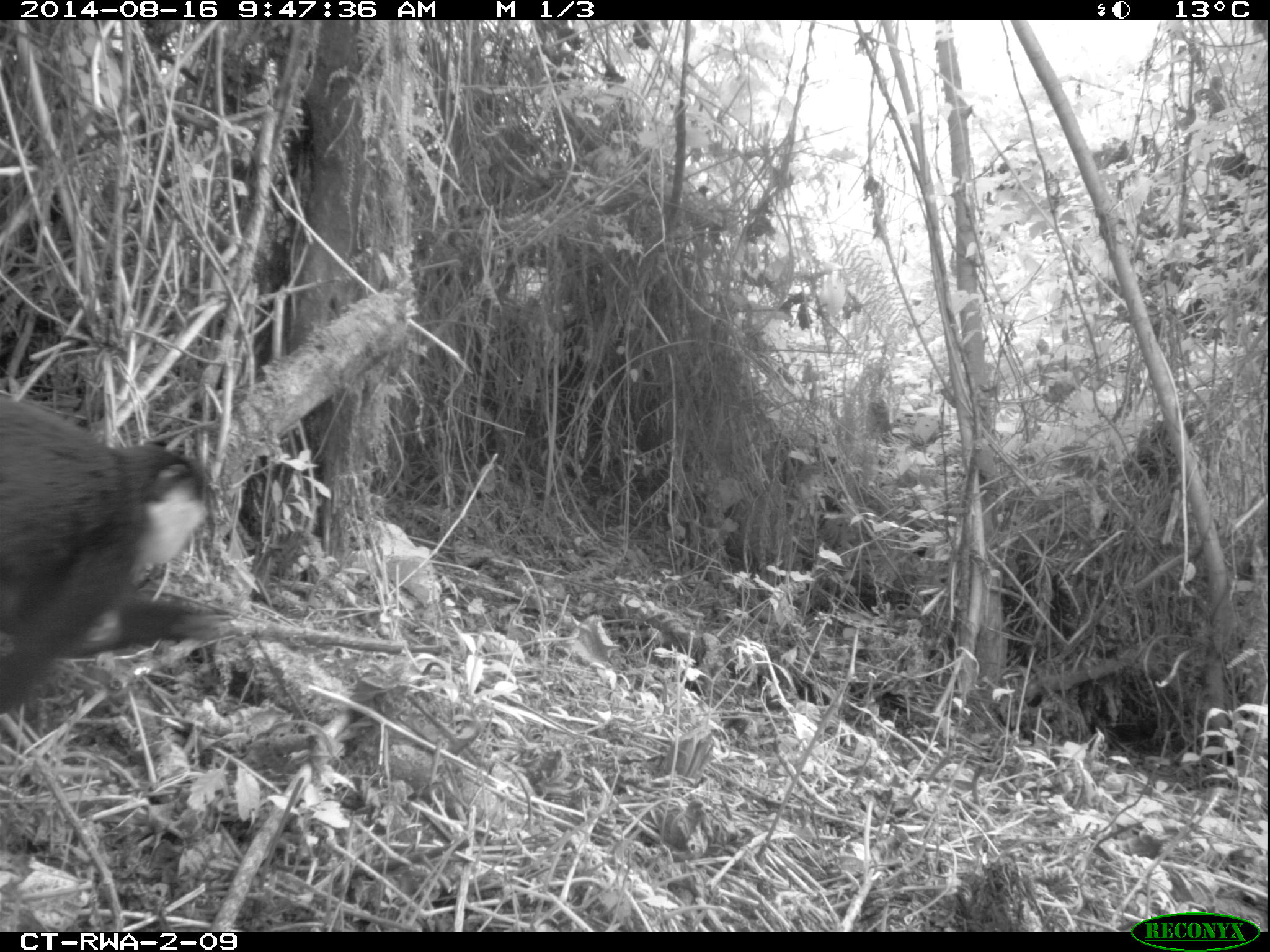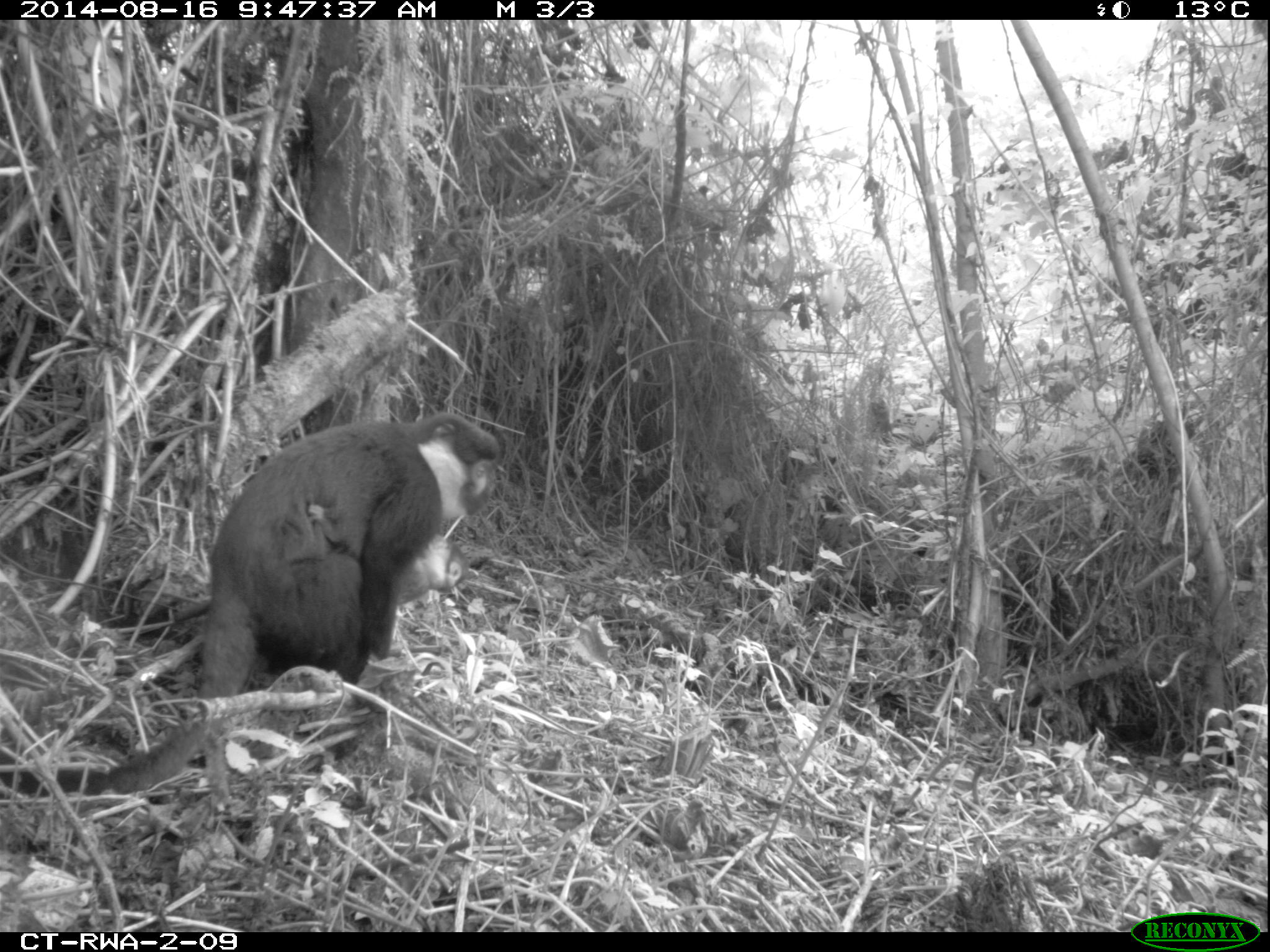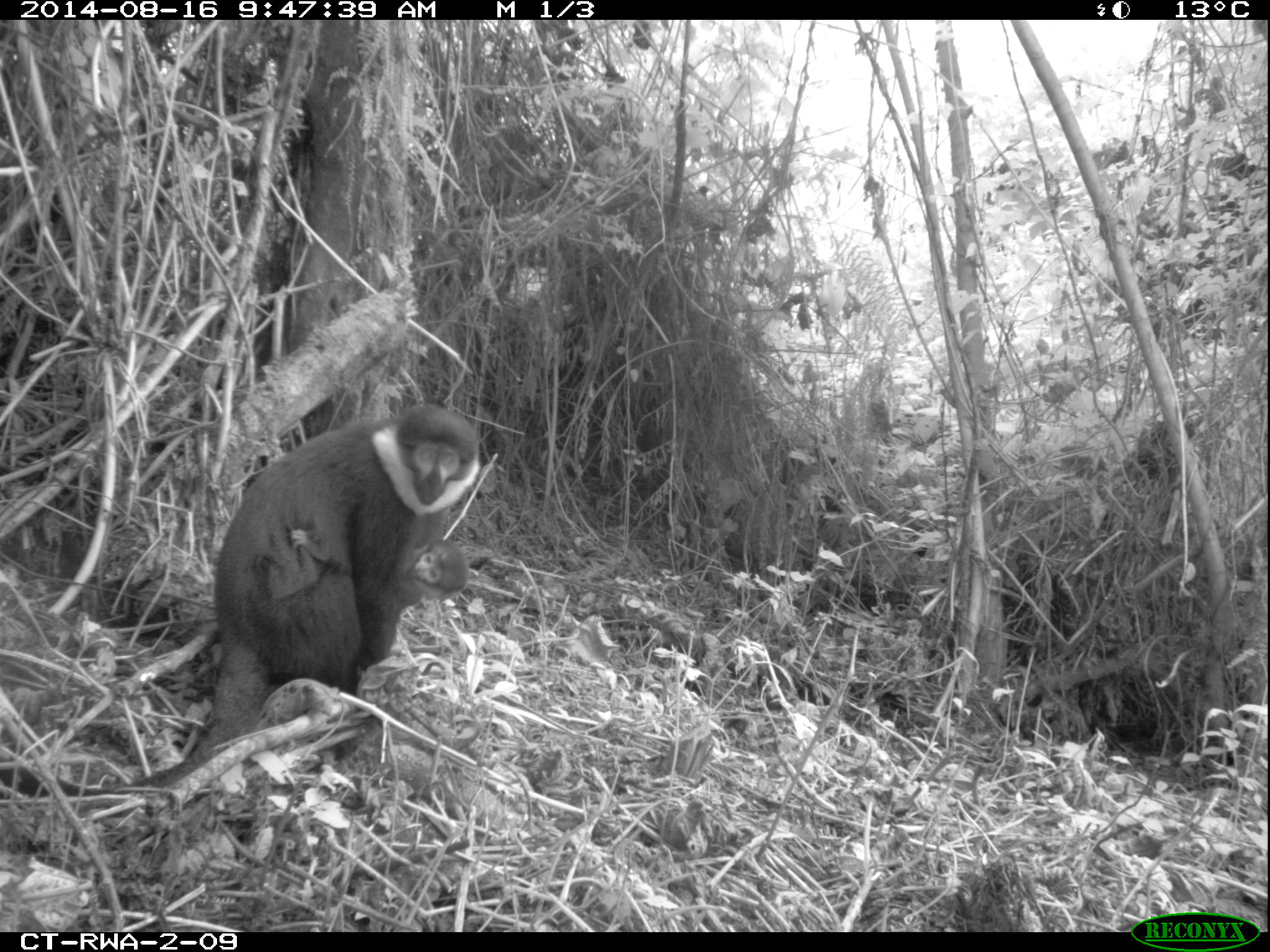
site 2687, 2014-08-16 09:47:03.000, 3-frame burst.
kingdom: Animalia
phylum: Chordata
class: Mammalia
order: Primates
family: Cercopithecidae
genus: Allochrocebus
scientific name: Allochrocebus lhoesti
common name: l'hoest's monkey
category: cercopithecus lhoesti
Cercopithecus lhoesti (l'hoest's monkey) (Allochrocebus lhoesti), count 2.